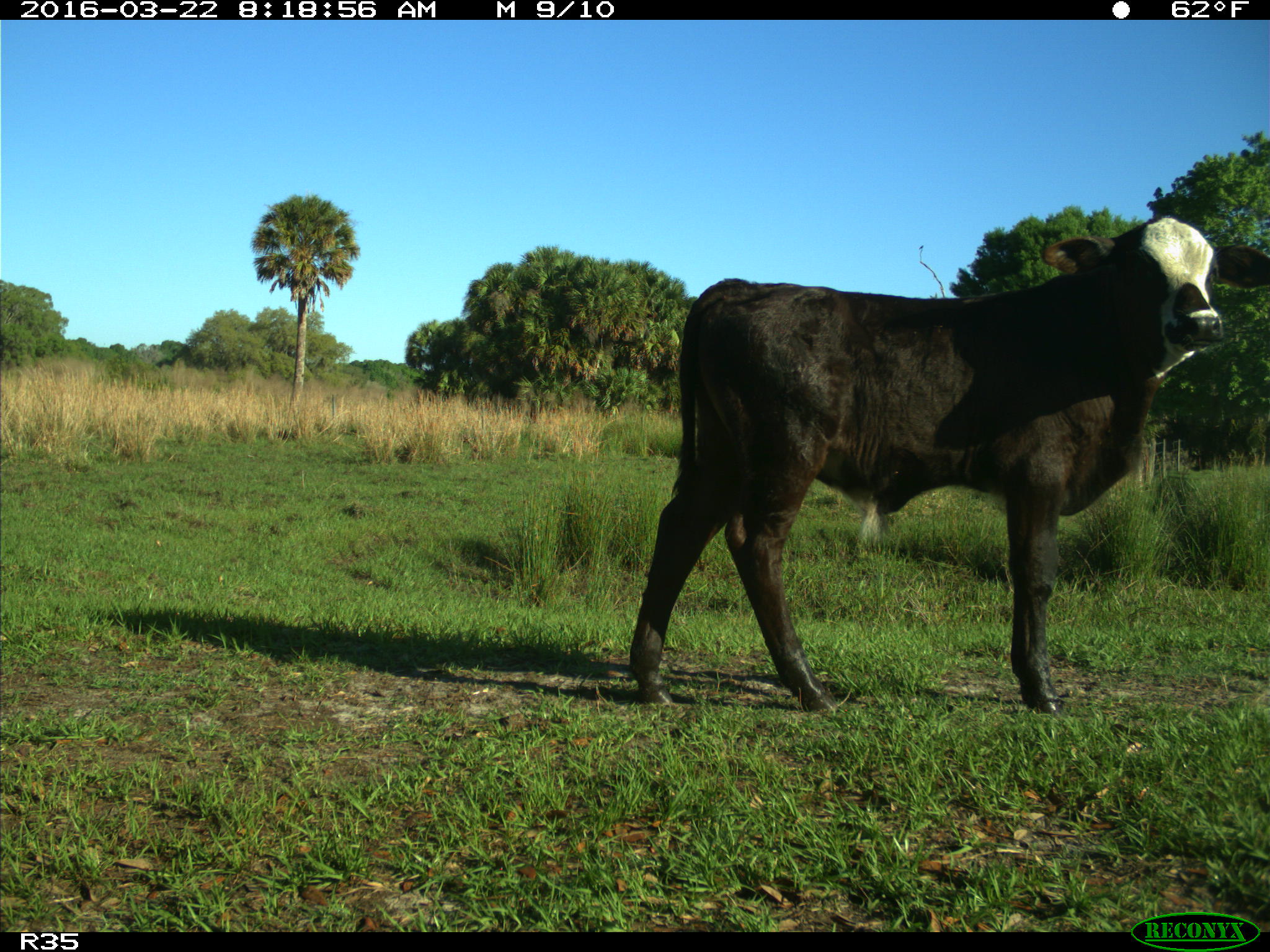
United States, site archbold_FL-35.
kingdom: Animalia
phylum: Chordata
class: Mammalia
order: Artiodactyla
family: Bovidae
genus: Bos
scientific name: Bos taurus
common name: domestic cow